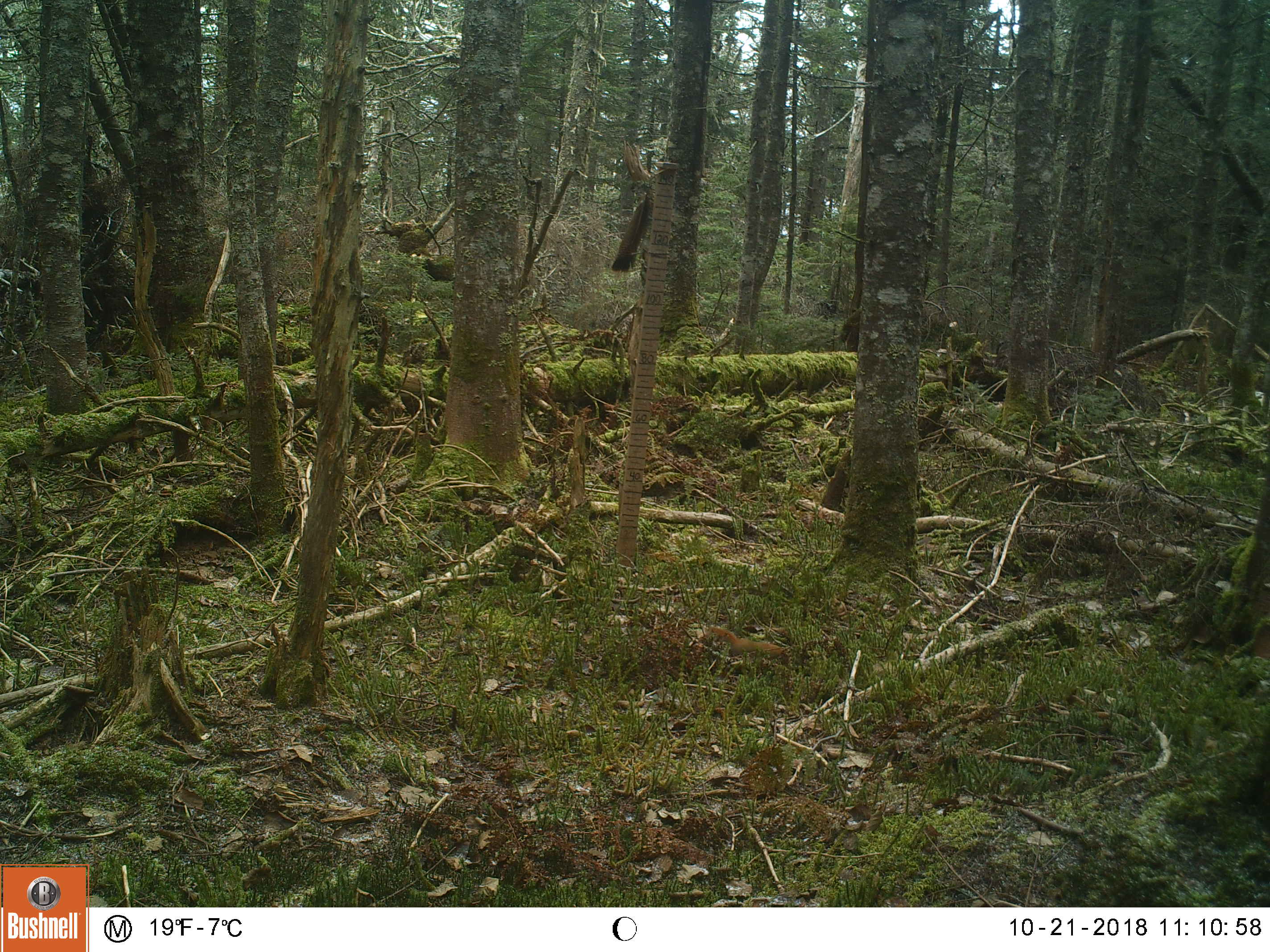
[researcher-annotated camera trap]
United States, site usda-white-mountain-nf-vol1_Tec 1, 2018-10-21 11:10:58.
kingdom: Animalia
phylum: Chordata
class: Mammalia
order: Rodentia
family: Sciuridae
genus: Tamiasciurus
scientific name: Tamiasciurus hudsonicus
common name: red squirrel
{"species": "red squirrel (Tamiasciurus hudsonicus)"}